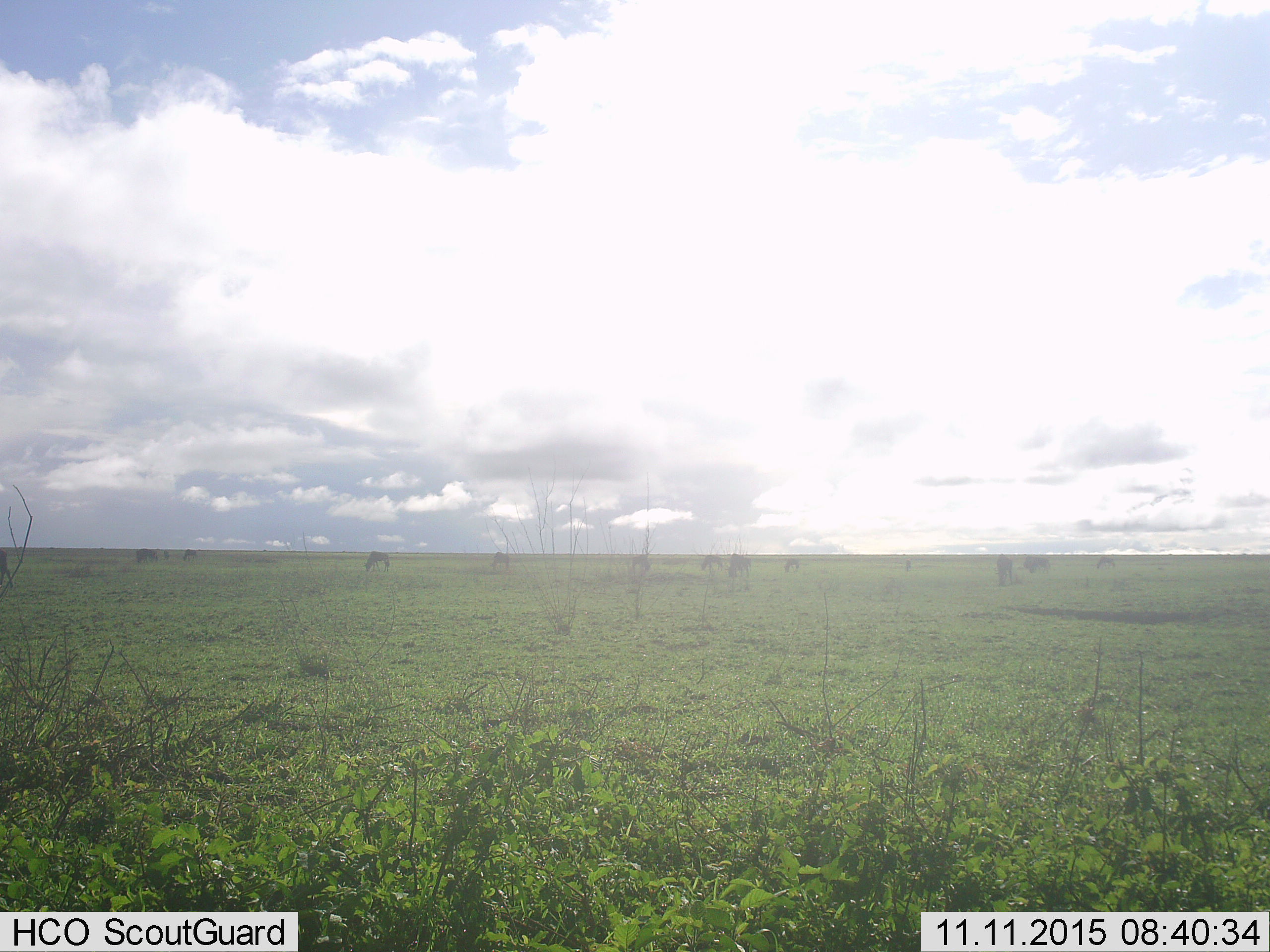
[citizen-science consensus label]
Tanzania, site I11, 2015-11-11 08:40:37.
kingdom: Animalia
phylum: Chordata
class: Mammalia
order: Artiodactyla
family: Bovidae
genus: Connochaetes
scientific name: Connochaetes taurinus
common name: blue wildebeest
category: wildebeest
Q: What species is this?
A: Wildebeest (blue wildebeest) (Connochaetes taurinus).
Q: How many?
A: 11-50.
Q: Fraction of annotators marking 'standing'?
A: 60%.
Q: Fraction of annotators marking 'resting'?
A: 0%.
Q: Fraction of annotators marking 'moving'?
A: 40%.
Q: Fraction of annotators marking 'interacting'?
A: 0%.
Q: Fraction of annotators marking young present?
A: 0%.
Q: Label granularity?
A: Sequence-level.